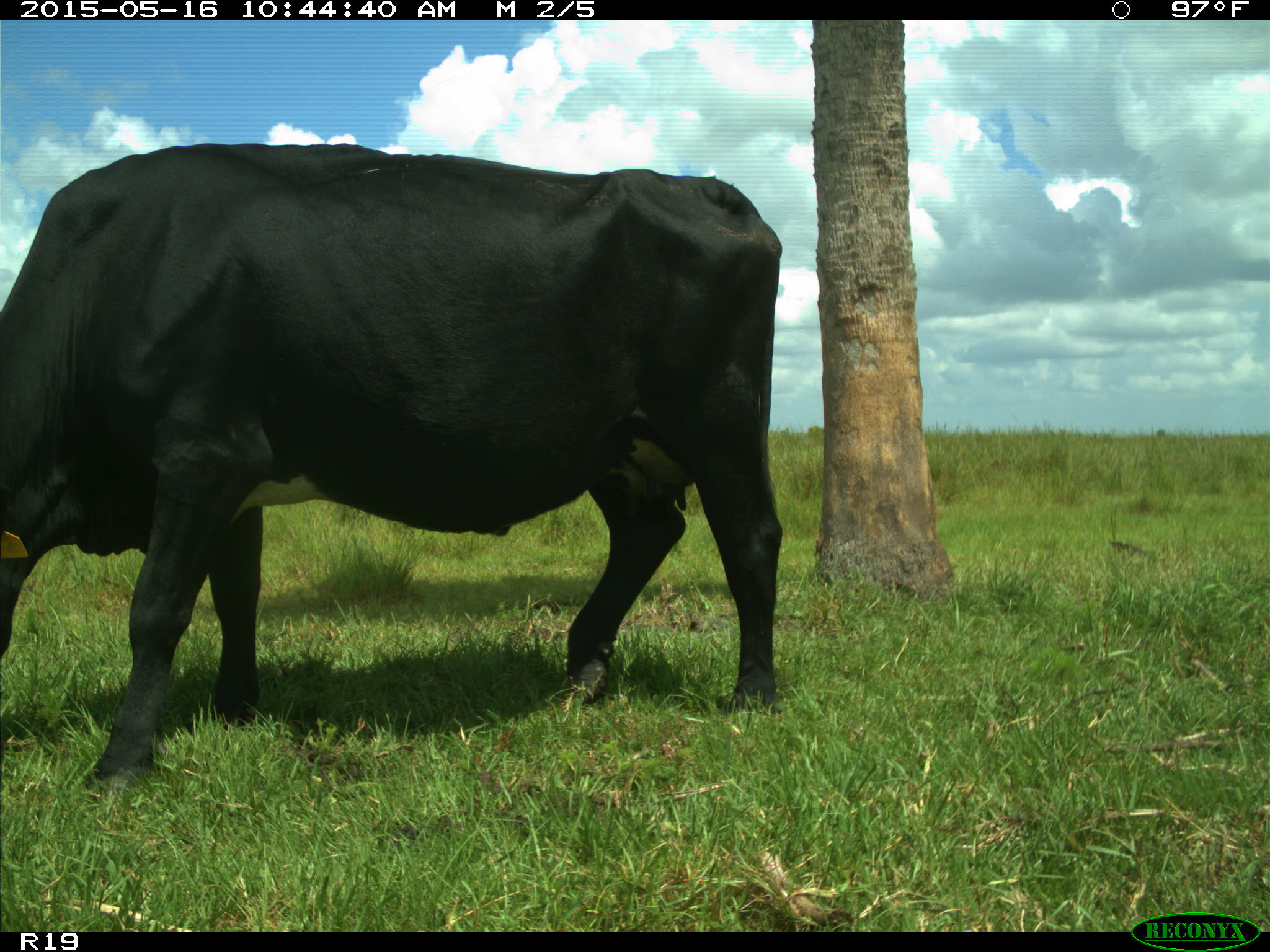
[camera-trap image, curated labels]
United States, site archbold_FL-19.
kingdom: Animalia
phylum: Chordata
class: Mammalia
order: Artiodactyla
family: Bovidae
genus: Bos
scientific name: Bos taurus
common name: domestic cow